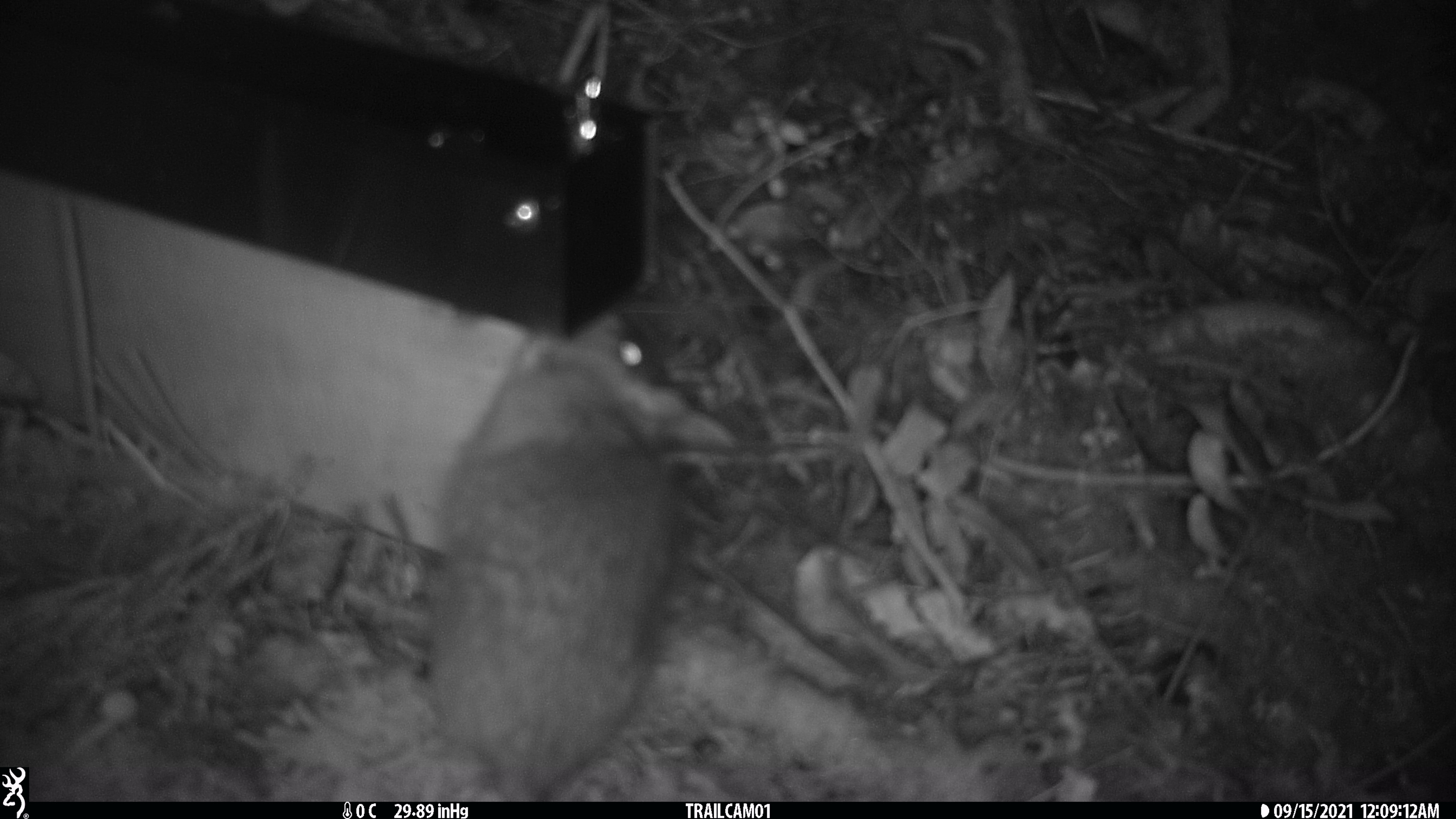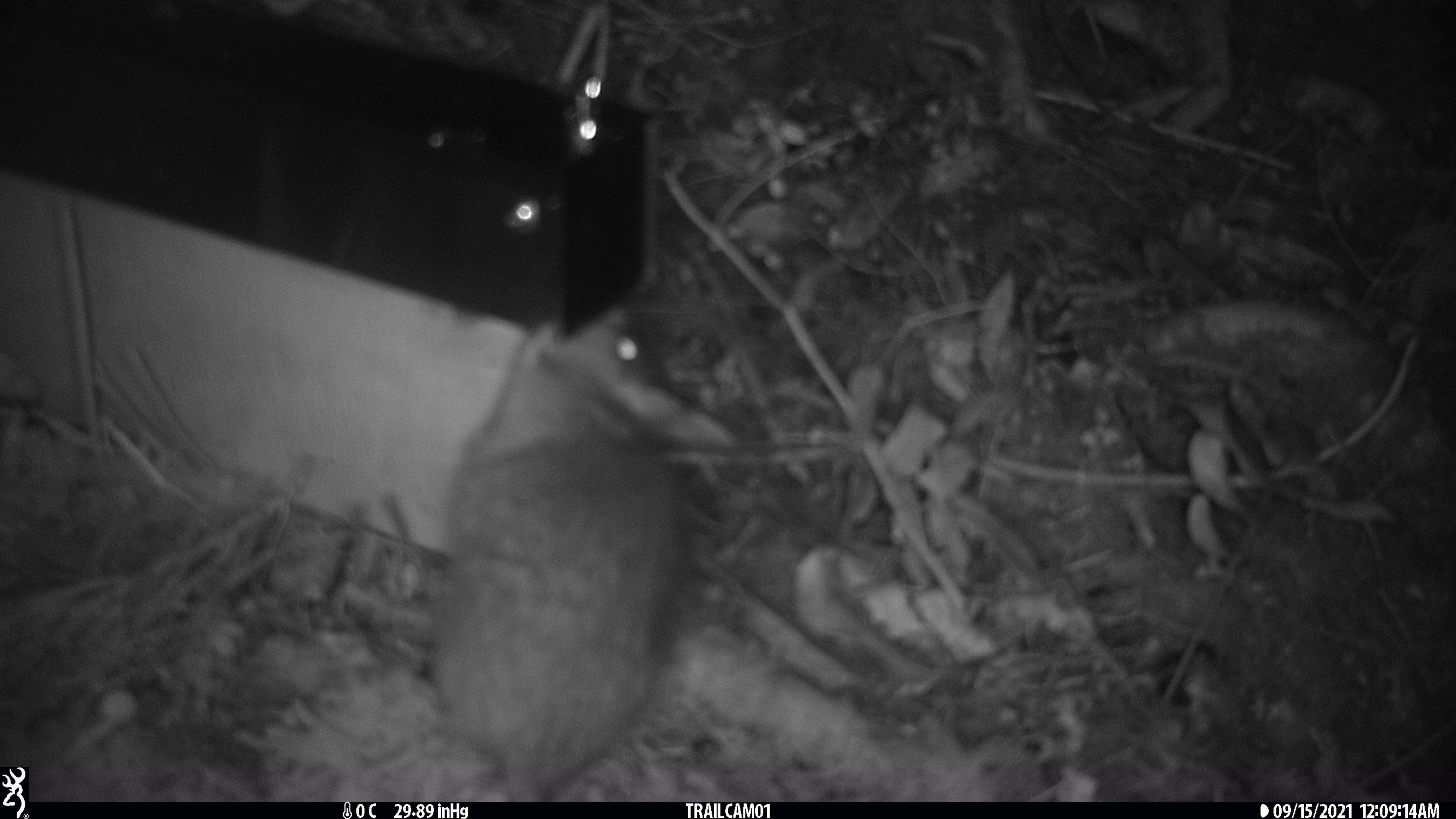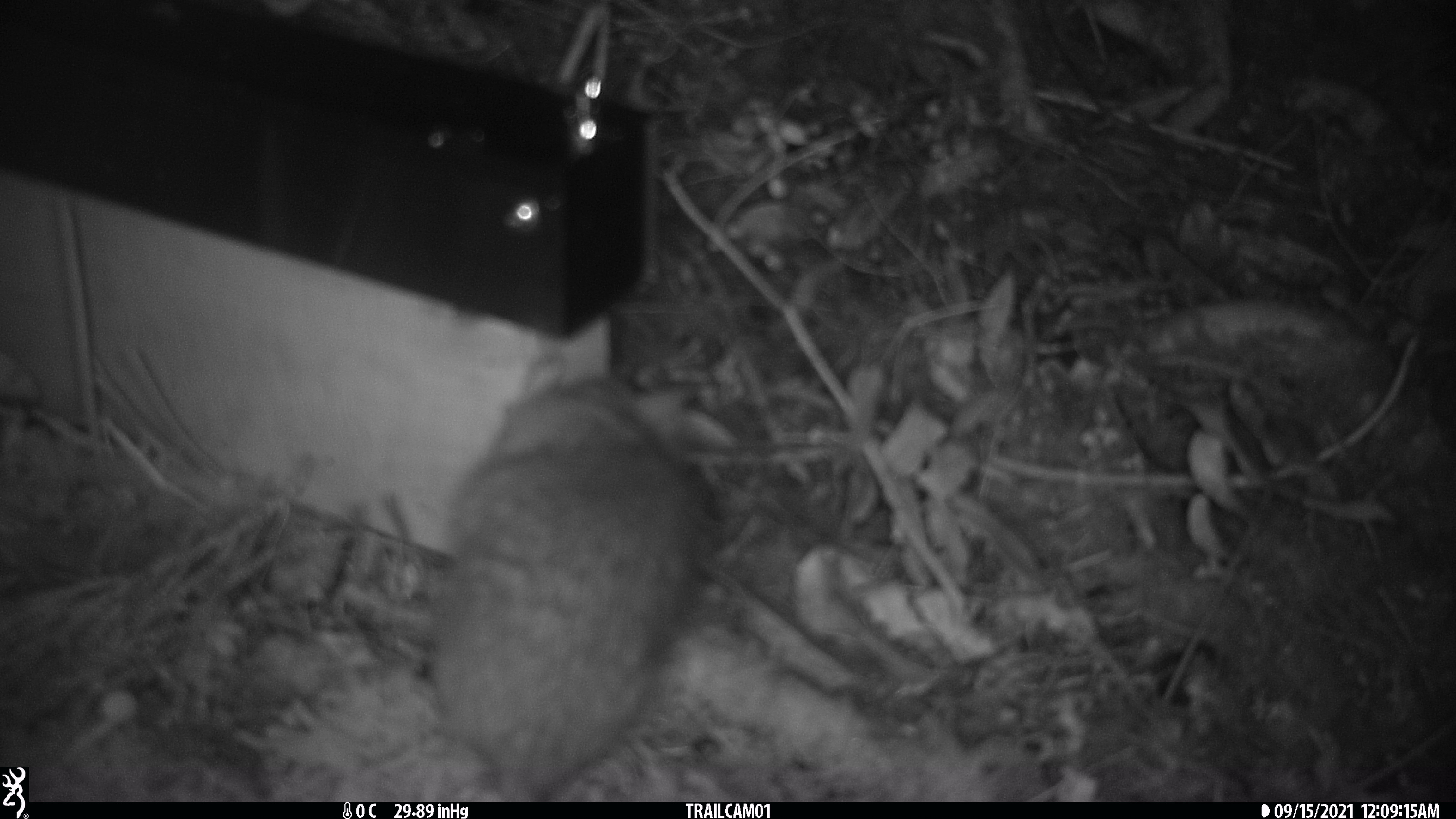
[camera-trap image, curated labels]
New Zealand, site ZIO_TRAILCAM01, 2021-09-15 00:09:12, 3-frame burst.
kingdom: Animalia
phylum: Chordata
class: Mammalia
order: Rodentia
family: Muridae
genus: Rattus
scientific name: Rattus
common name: rat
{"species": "rat (Rattus)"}